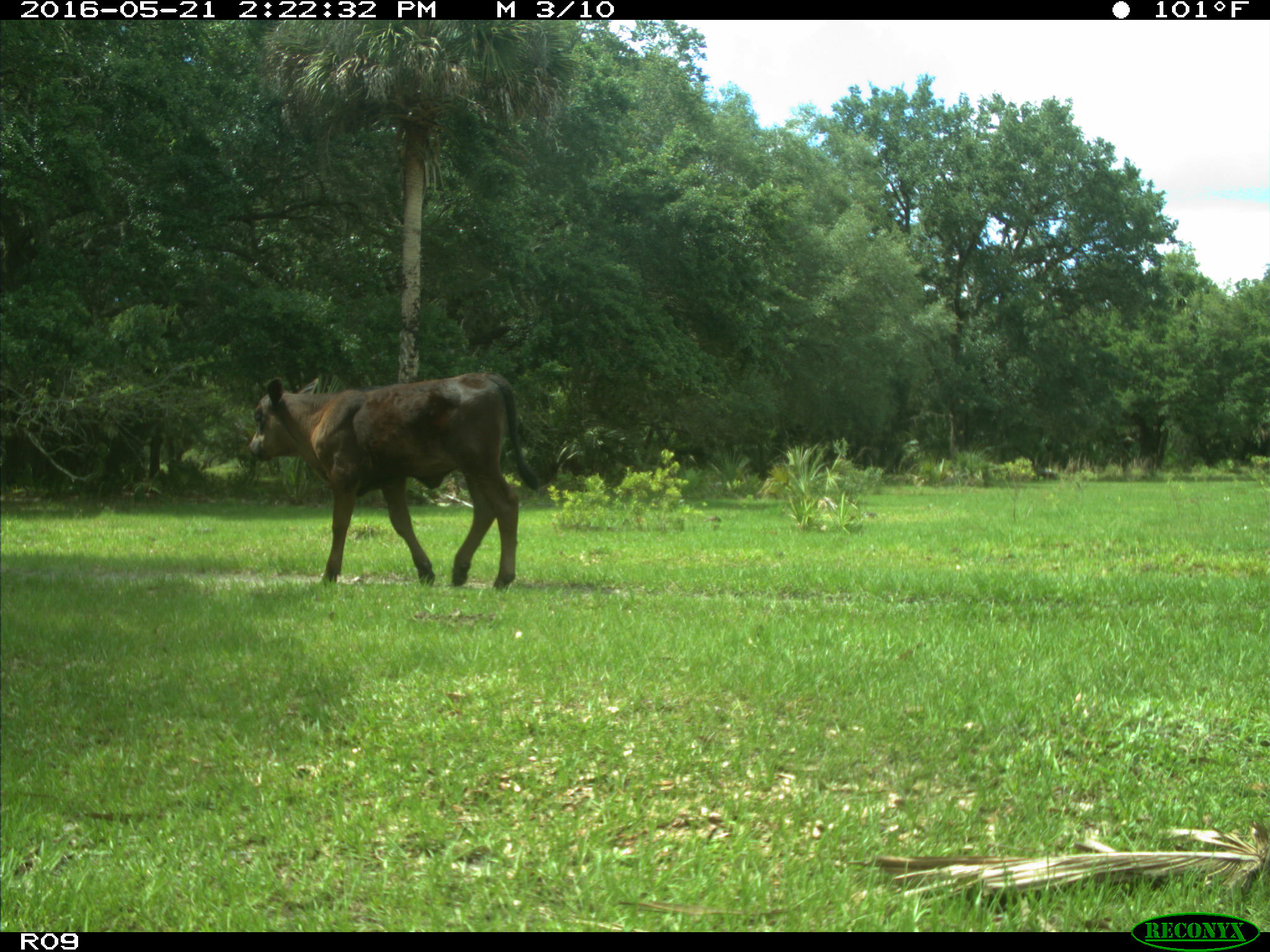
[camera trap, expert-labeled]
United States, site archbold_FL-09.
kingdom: Animalia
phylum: Chordata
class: Mammalia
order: Artiodactyla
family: Bovidae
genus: Bos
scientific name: Bos taurus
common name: domestic cow